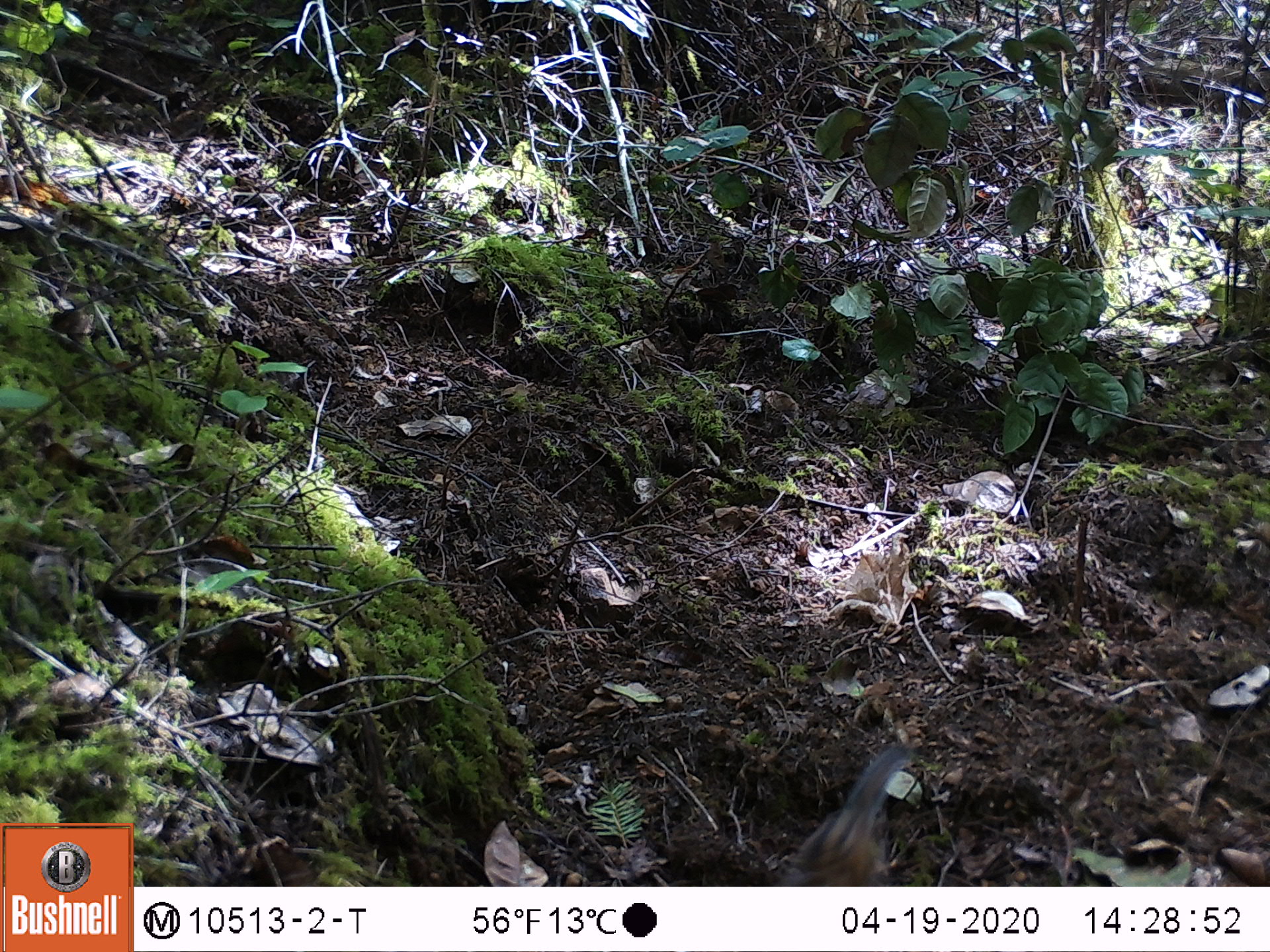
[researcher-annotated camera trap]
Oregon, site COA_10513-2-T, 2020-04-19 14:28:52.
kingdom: Animalia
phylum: Chordata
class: Mammalia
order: Rodentia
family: Sciuridae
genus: Neotamias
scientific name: Neotamias townsendii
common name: townsend's chipmunk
Townsend's chipmunk (Neotamias townsendii).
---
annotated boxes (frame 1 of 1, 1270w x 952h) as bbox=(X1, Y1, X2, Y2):
townsend's chipmunk: bbox=(781, 741, 924, 878)